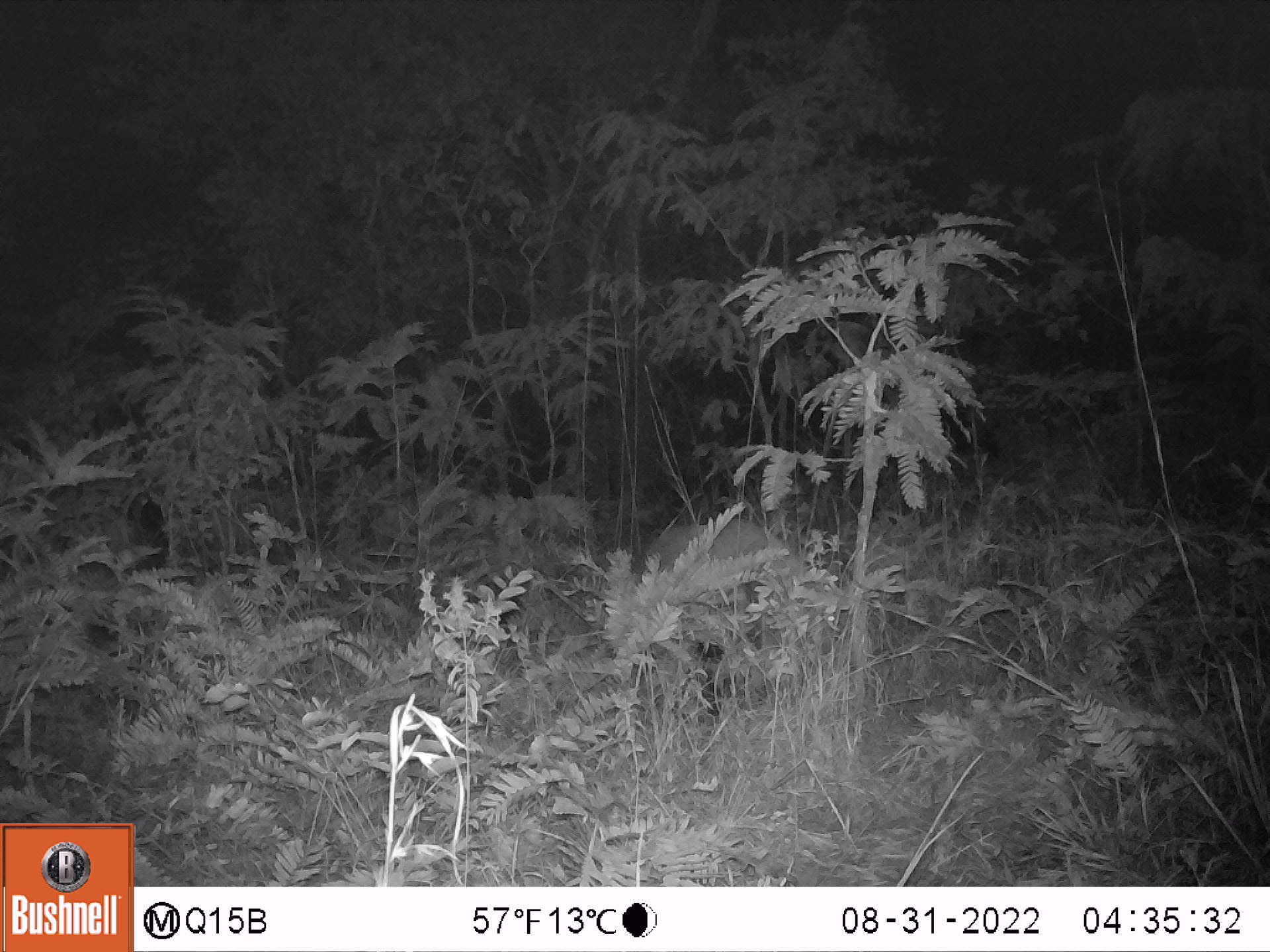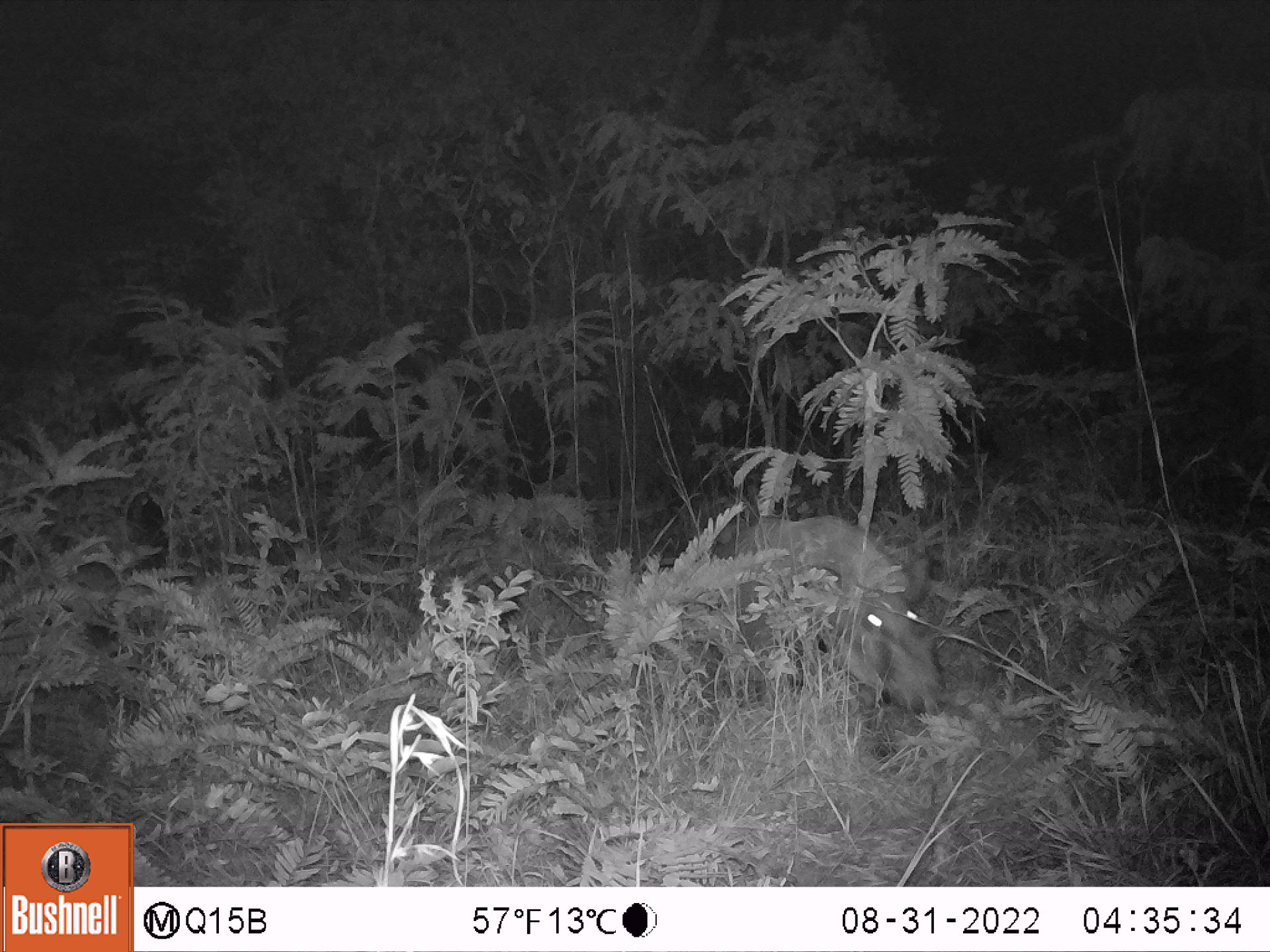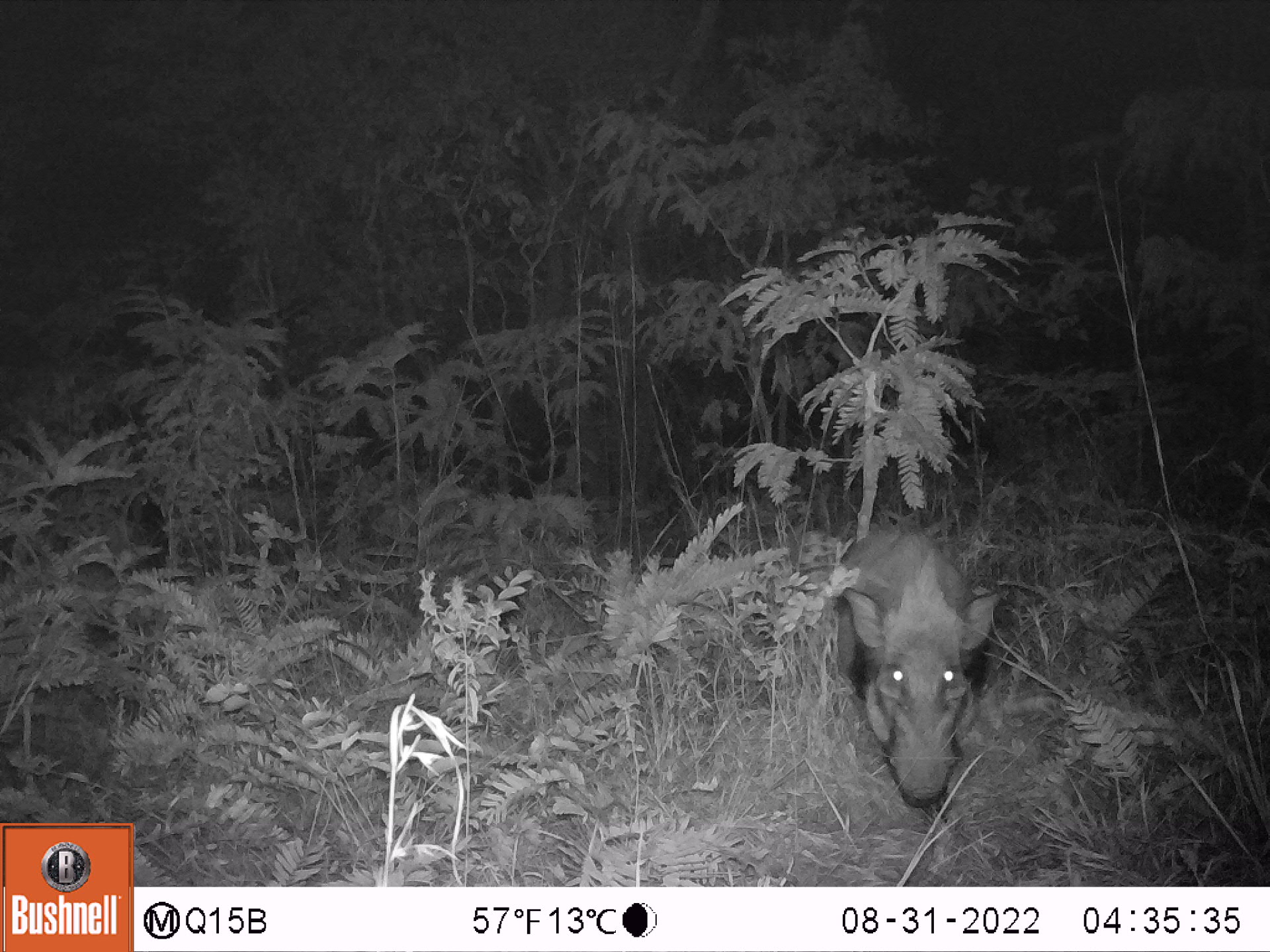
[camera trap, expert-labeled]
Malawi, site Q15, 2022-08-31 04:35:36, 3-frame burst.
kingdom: Animalia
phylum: Chordata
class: Mammalia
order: Artiodactyla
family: Suidae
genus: Potamochoerus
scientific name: Potamochoerus larvatus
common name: bushpig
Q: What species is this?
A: Bushpig (Potamochoerus larvatus).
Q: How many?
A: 1.